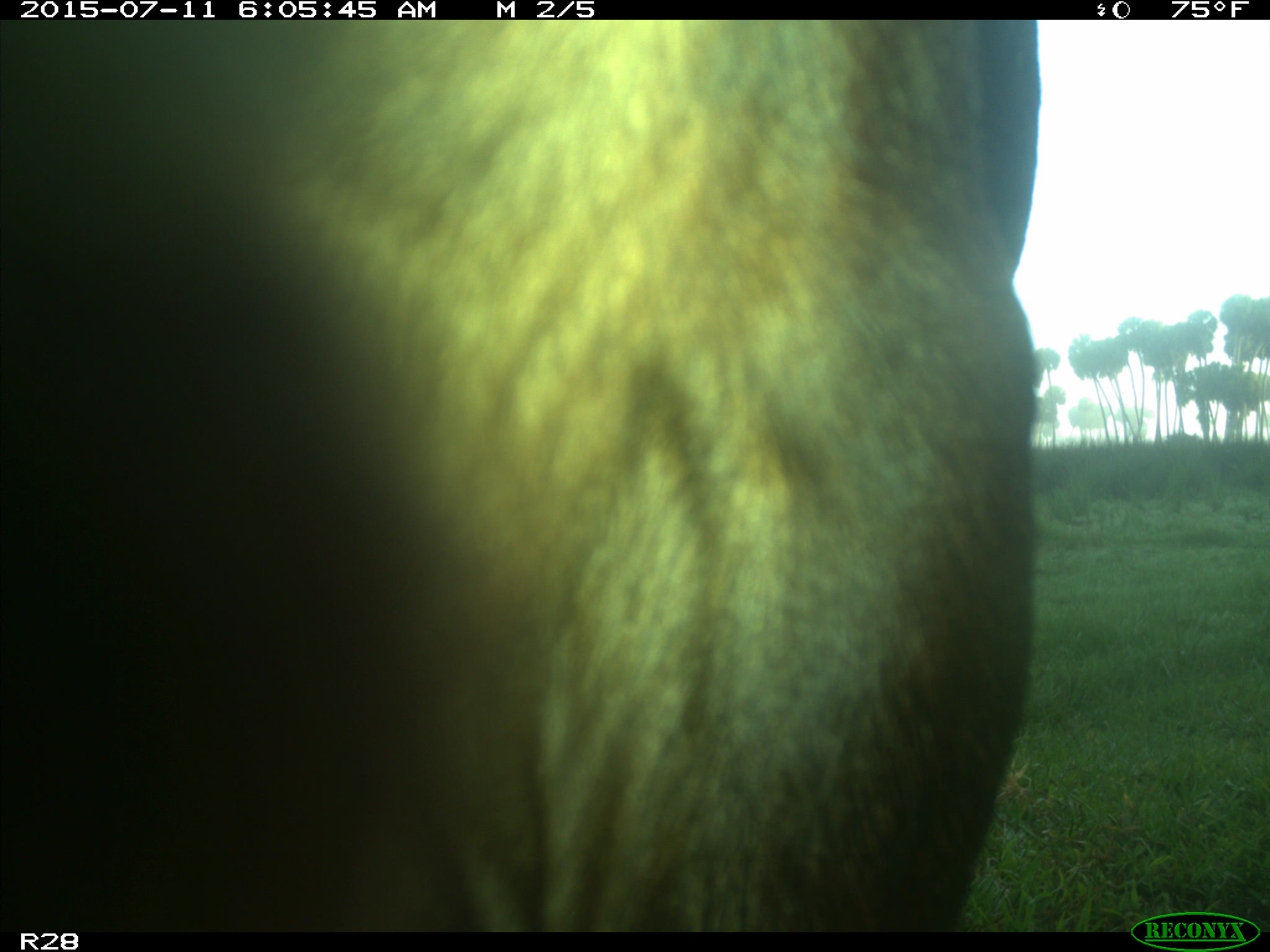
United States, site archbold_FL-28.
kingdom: Animalia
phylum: Chordata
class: Mammalia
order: Artiodactyla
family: Bovidae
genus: Bos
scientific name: Bos taurus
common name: domestic cow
Bos taurus (domestic cow).